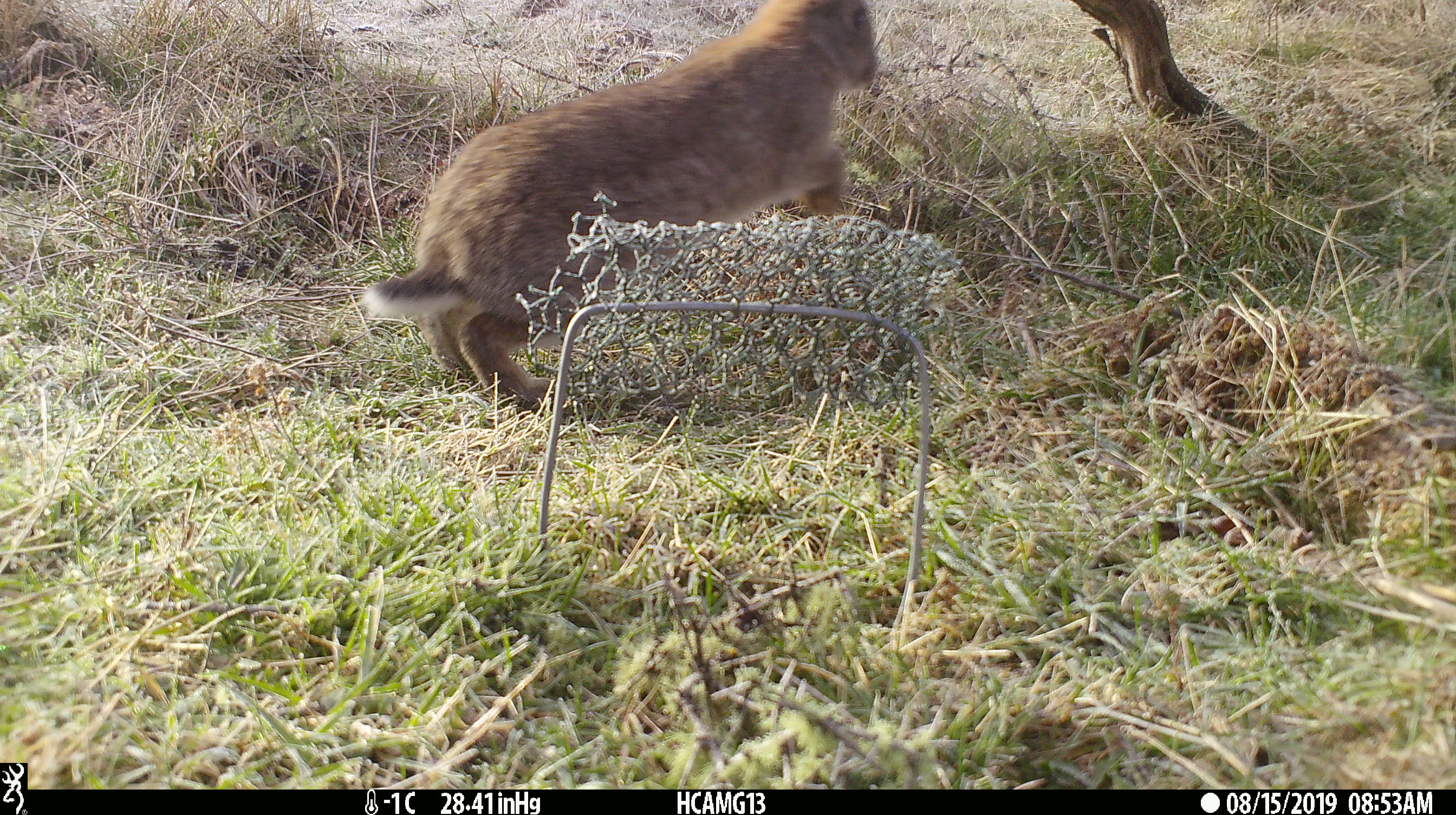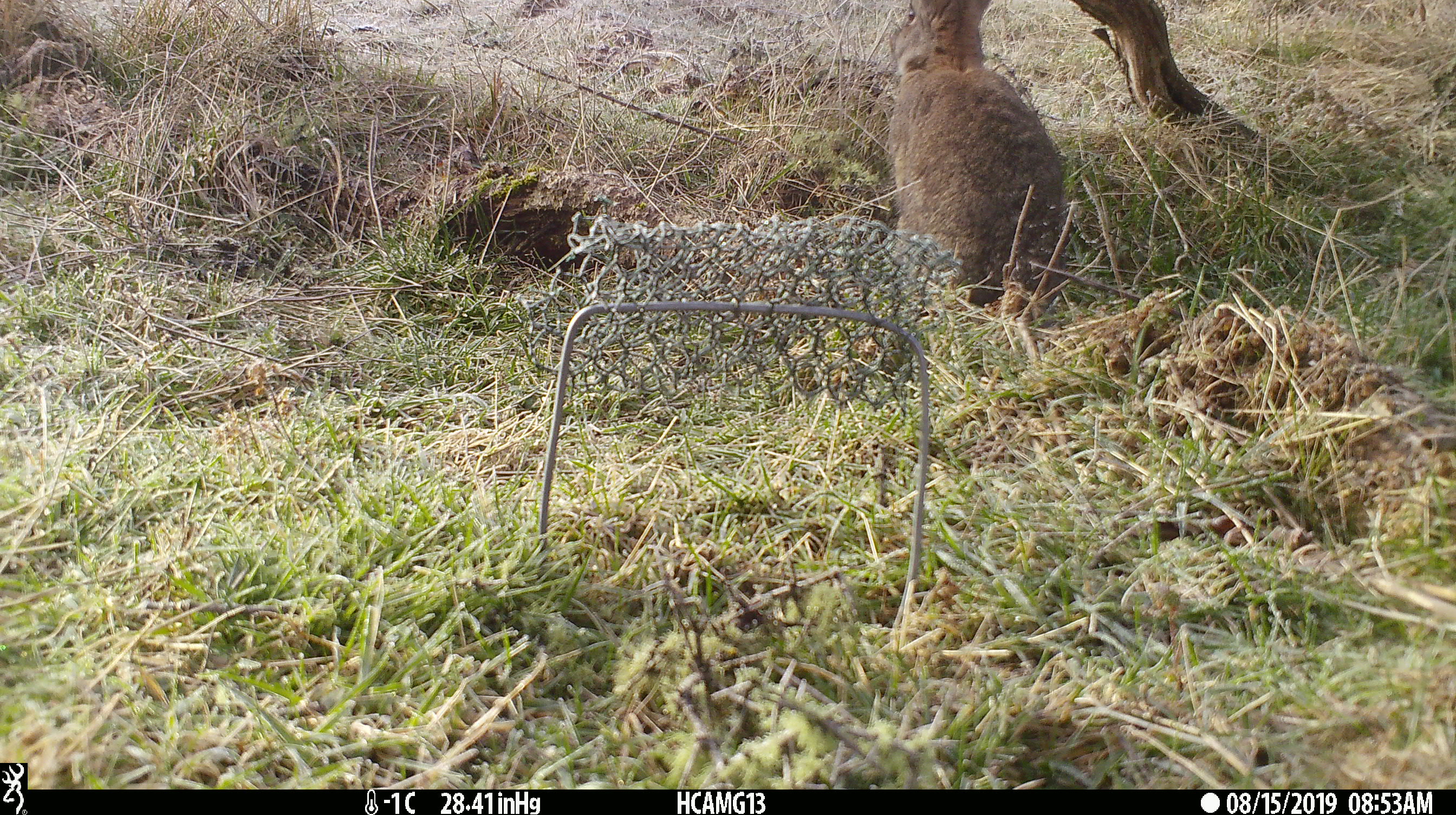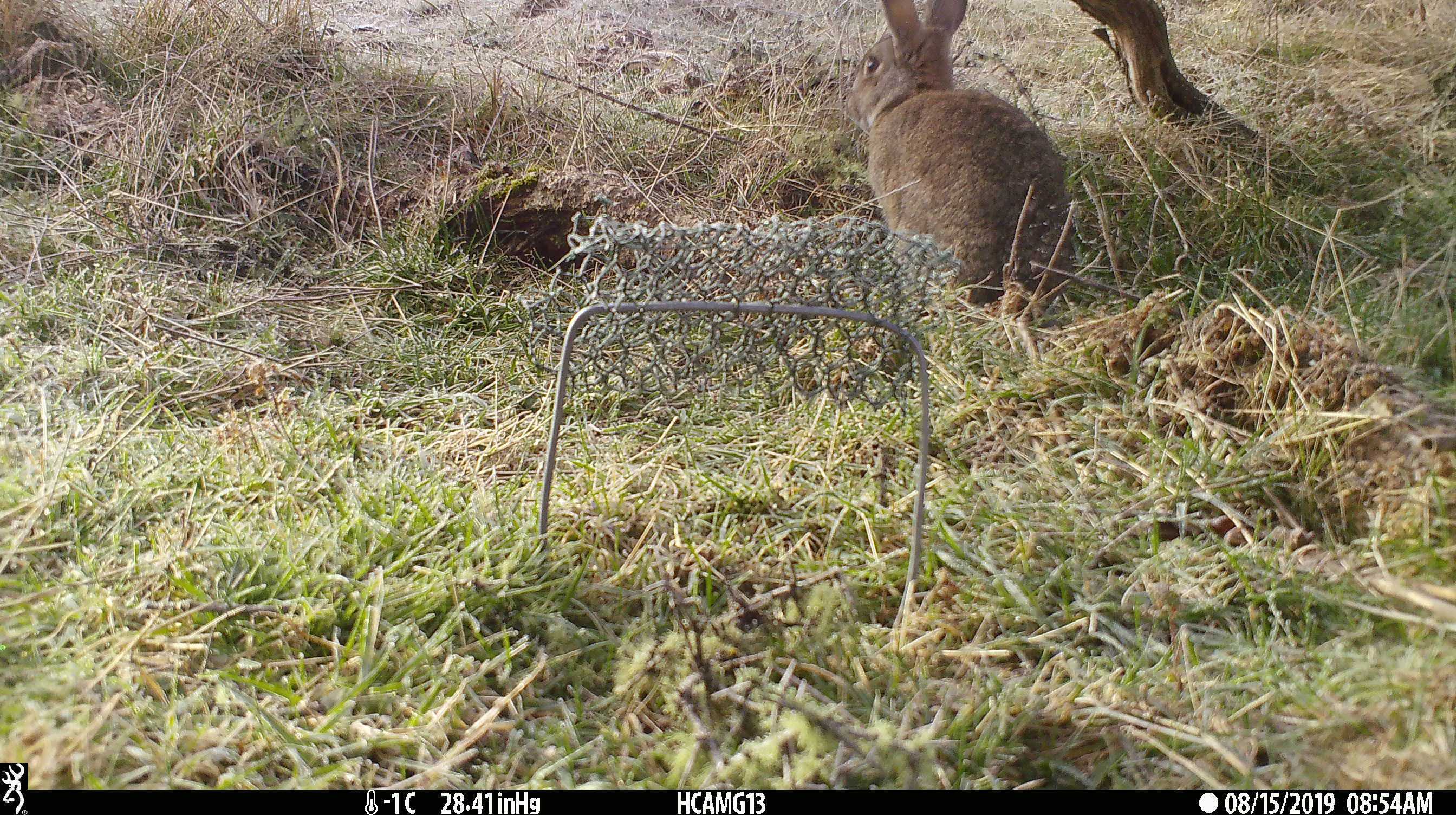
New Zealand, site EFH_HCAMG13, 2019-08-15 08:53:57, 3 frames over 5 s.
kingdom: Animalia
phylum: Chordata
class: Mammalia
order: Lagomorpha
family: Leporidae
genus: Oryctolagus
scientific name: Oryctolagus cuniculus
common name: european rabbit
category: rabbit